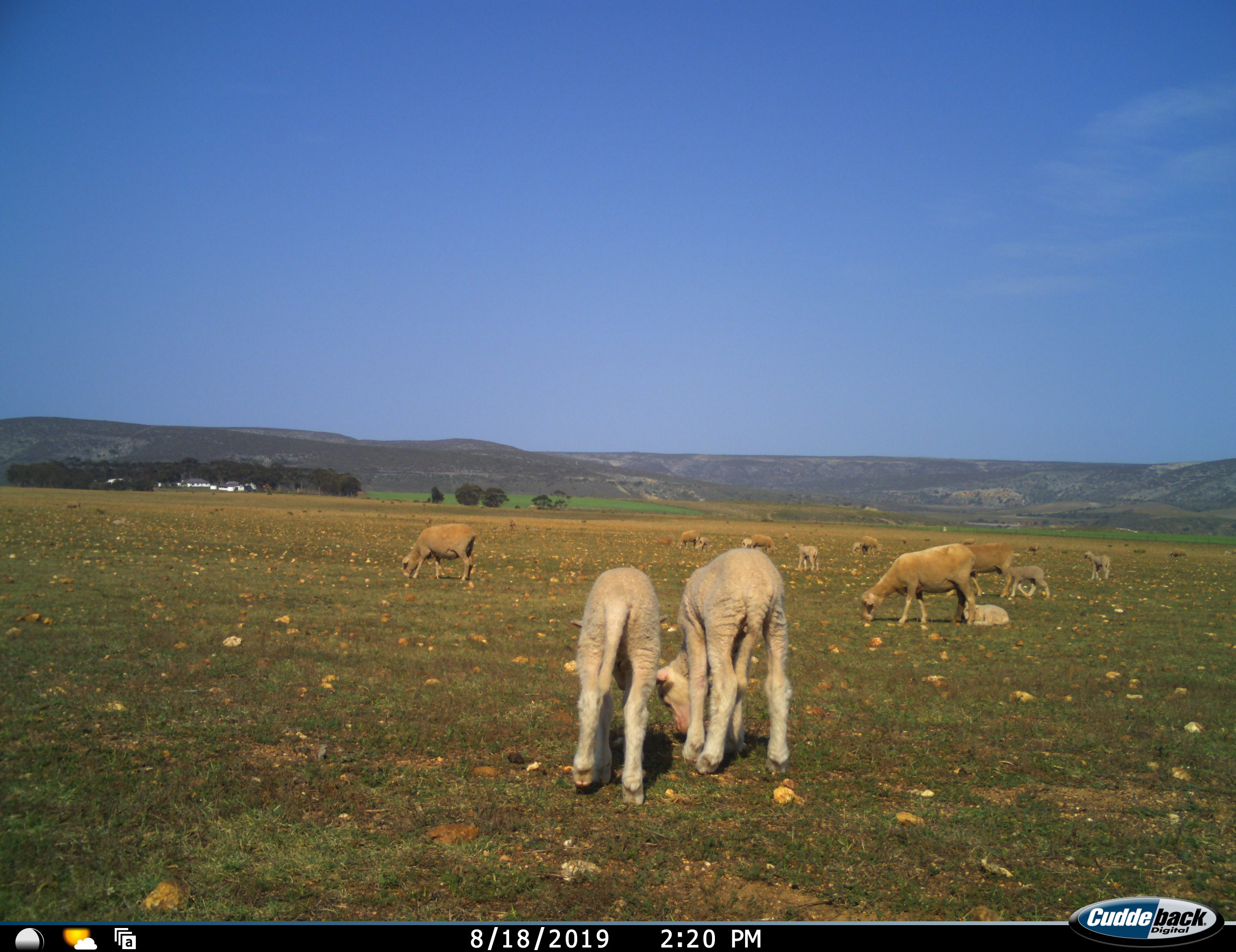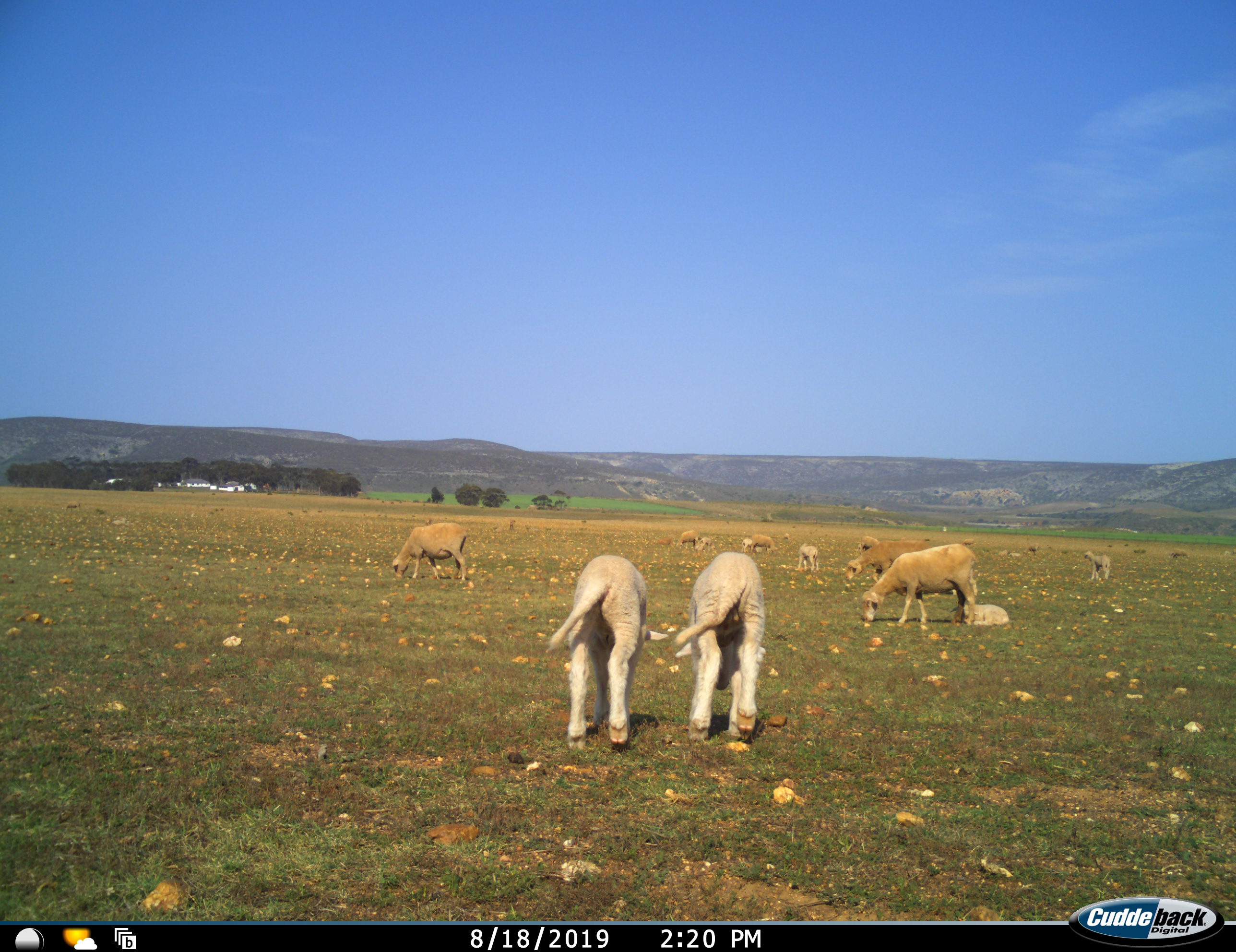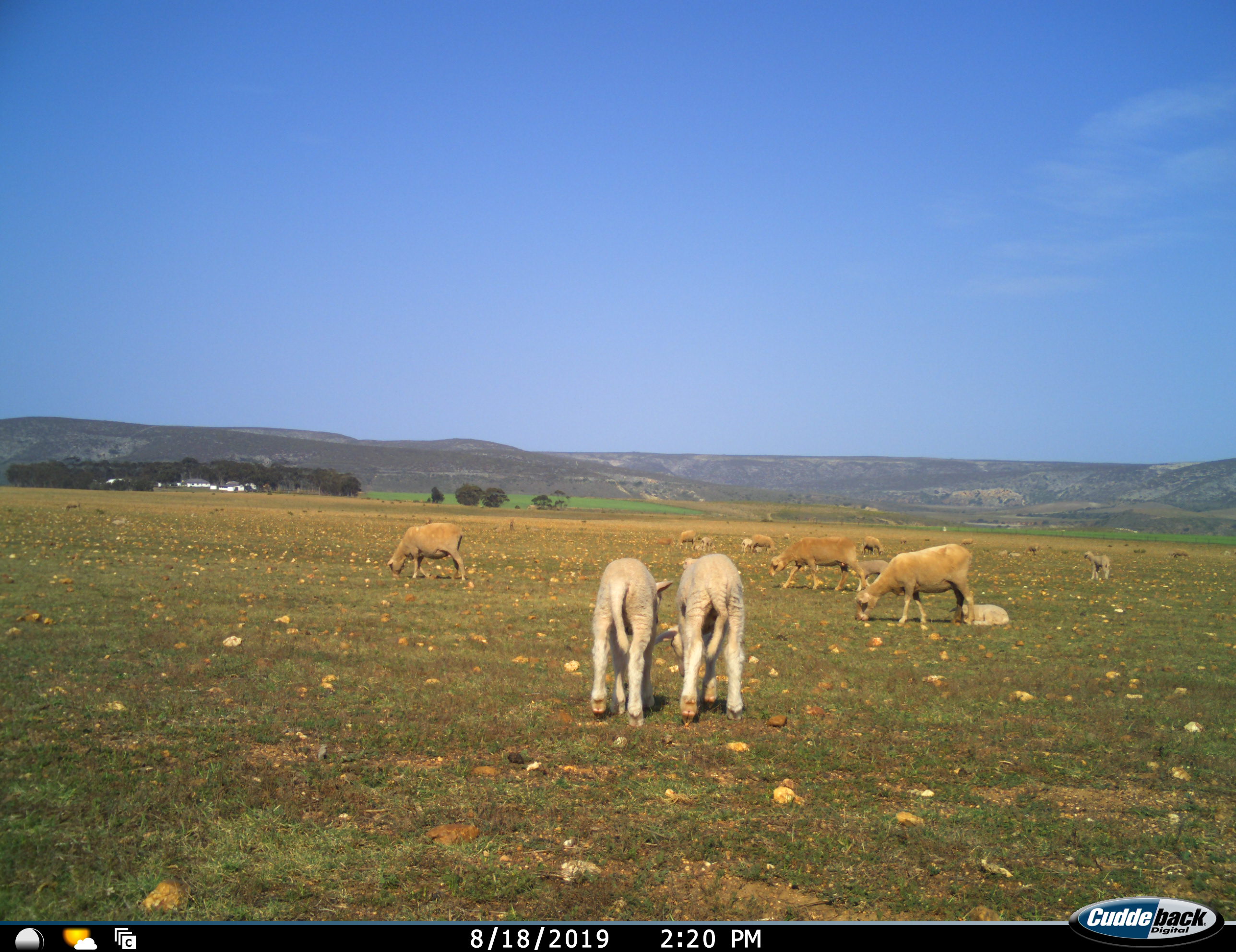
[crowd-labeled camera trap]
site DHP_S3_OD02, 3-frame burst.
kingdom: Animalia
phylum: Chordata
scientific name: Vertebrata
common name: domestic animal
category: domesticanimal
Domesticanimal (domestic animal) (Vertebrata), count 11-50. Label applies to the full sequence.